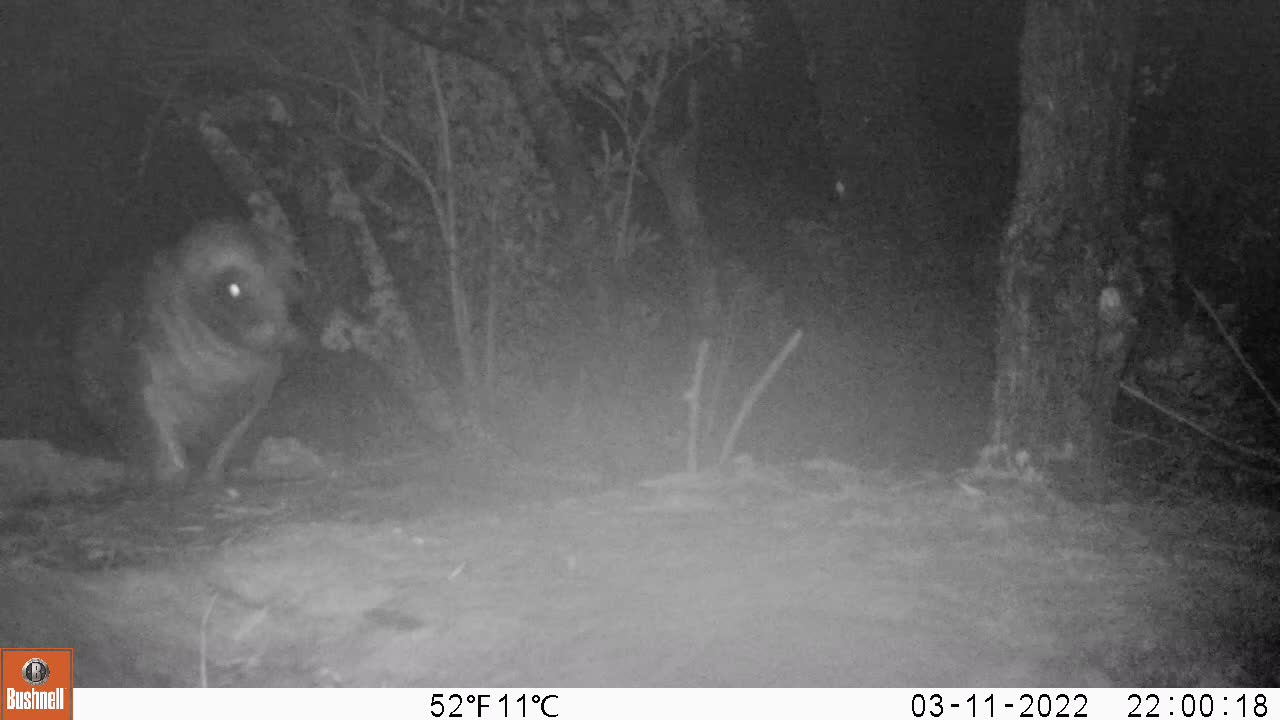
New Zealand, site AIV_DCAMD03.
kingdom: Animalia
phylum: Chordata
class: Mammalia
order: Carnivora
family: Otariidae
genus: Phocarctos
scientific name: Phocarctos hookeri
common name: new zealand sea lion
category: sealion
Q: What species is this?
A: Sealion (new zealand sea lion) (Phocarctos hookeri).